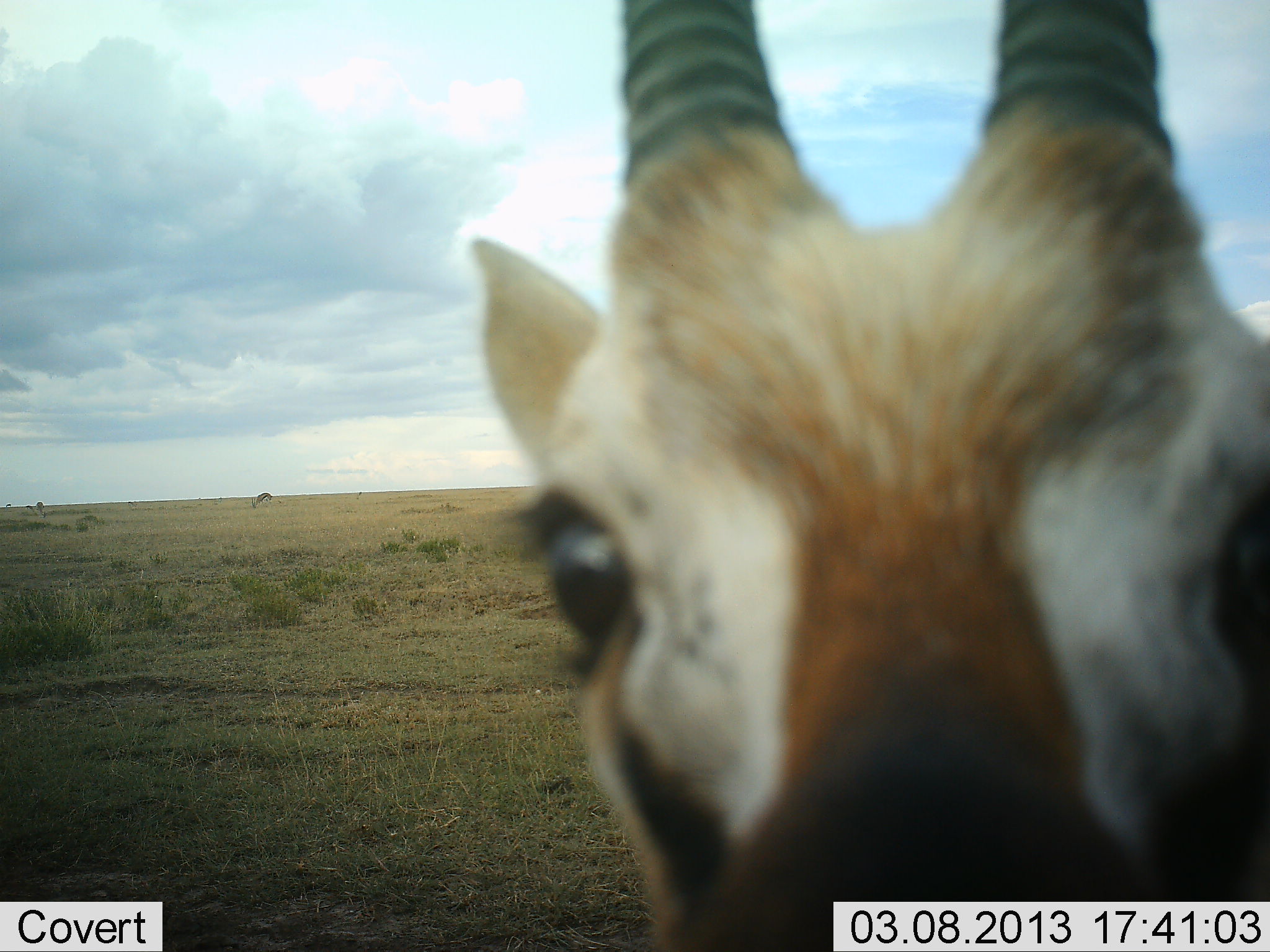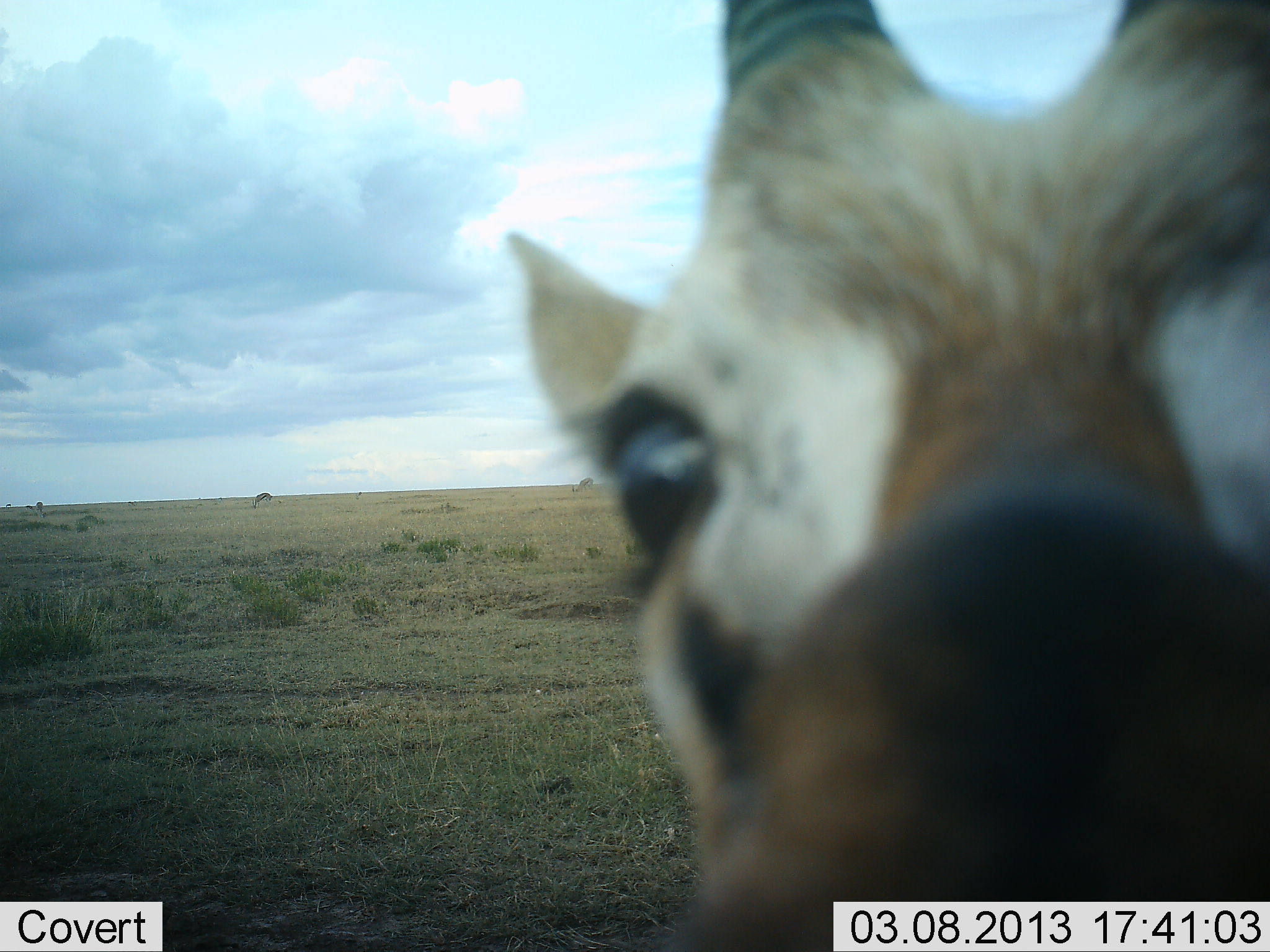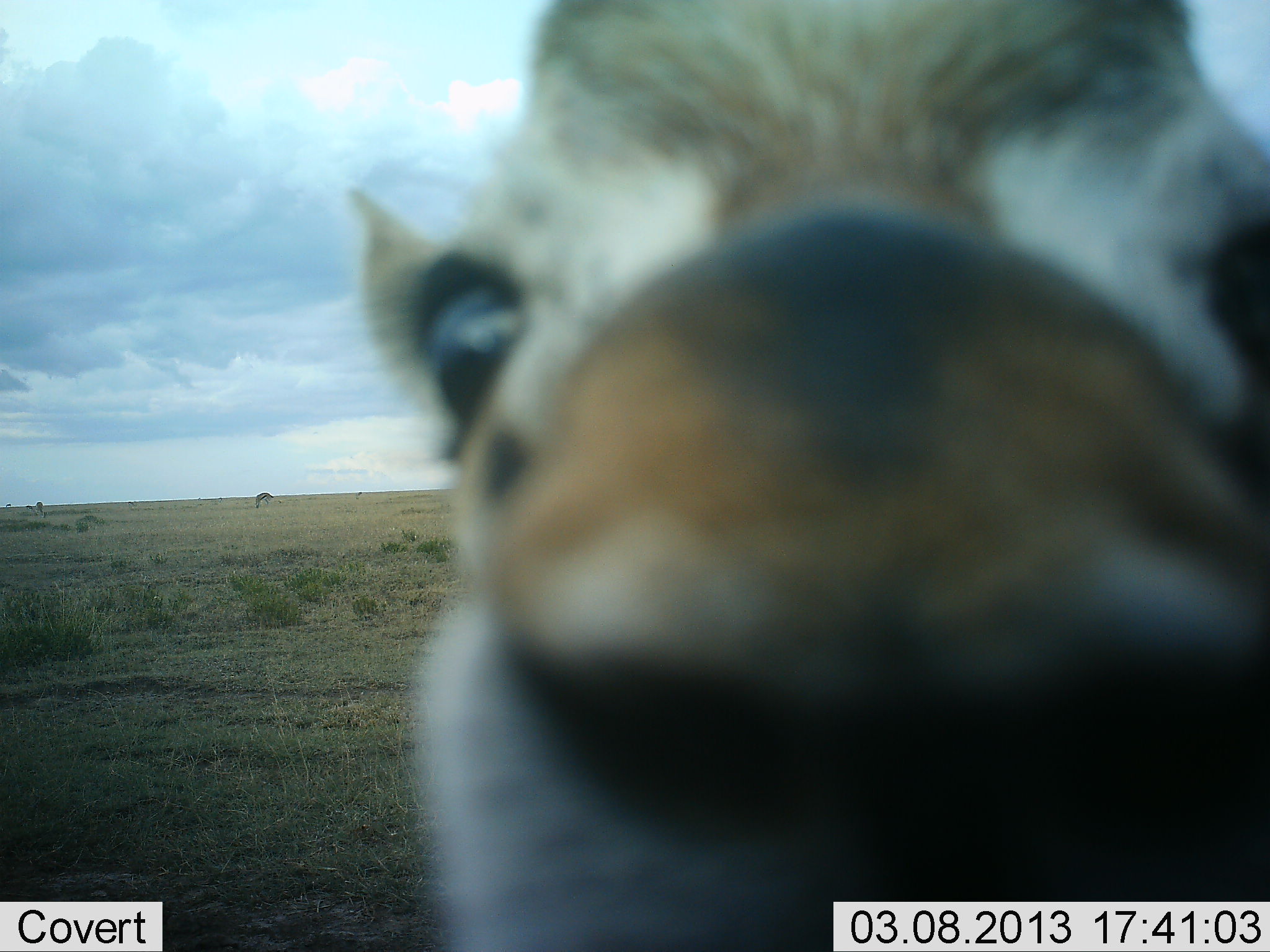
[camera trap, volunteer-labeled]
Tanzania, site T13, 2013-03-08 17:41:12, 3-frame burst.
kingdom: Animalia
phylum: Chordata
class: Mammalia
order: Artiodactyla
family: Bovidae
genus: Eudorcas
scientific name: Eudorcas thomsonii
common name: thomson's gazelle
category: gazellethomsons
Gazellethomsons (thomson's gazelle) (Eudorcas thomsonii), count 1. Behavior (volunteer vote fractions): standing 62%, resting 0%, moving 4%, interacting 46%. Young present (vote fraction): 0%. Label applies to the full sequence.